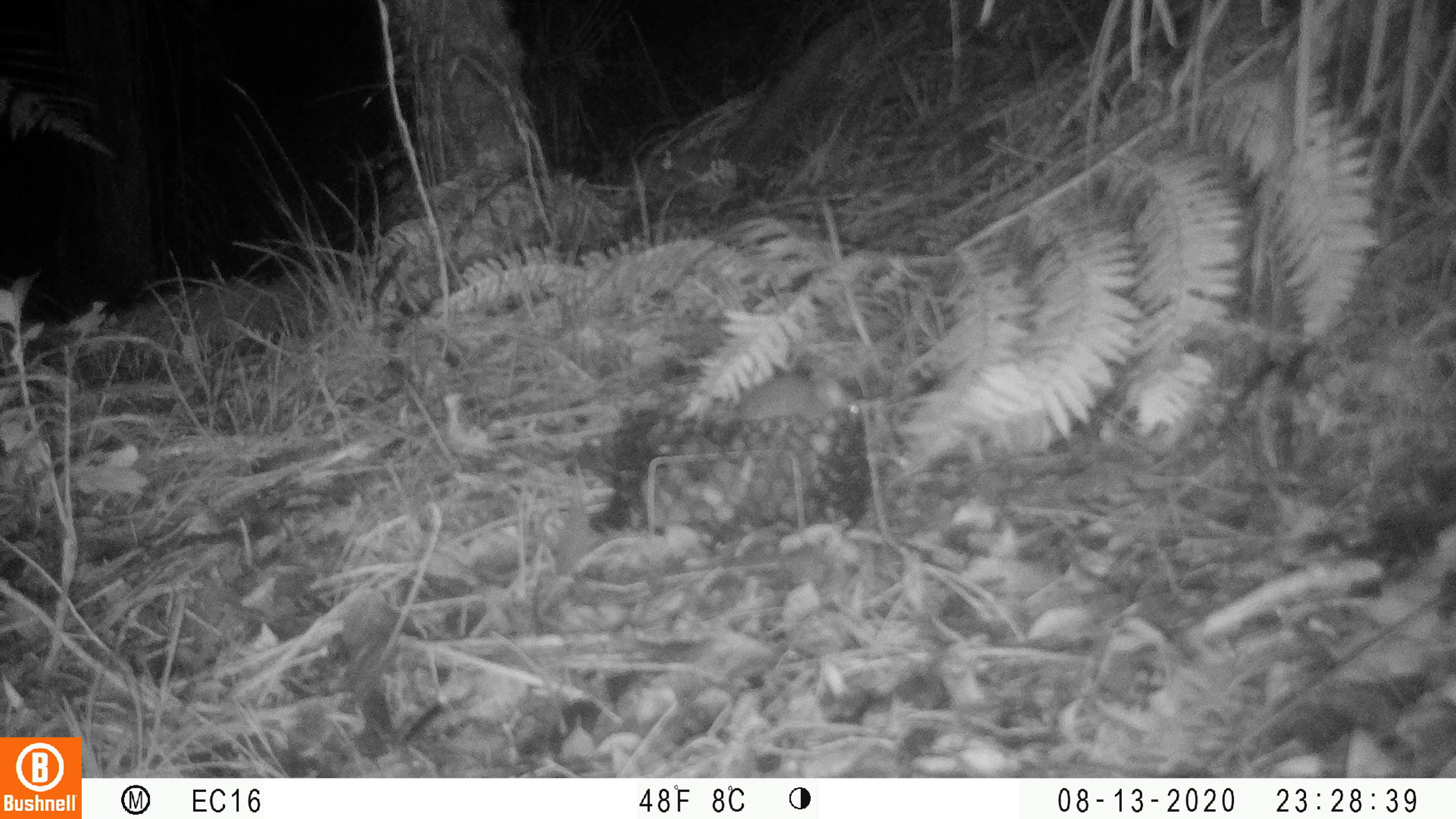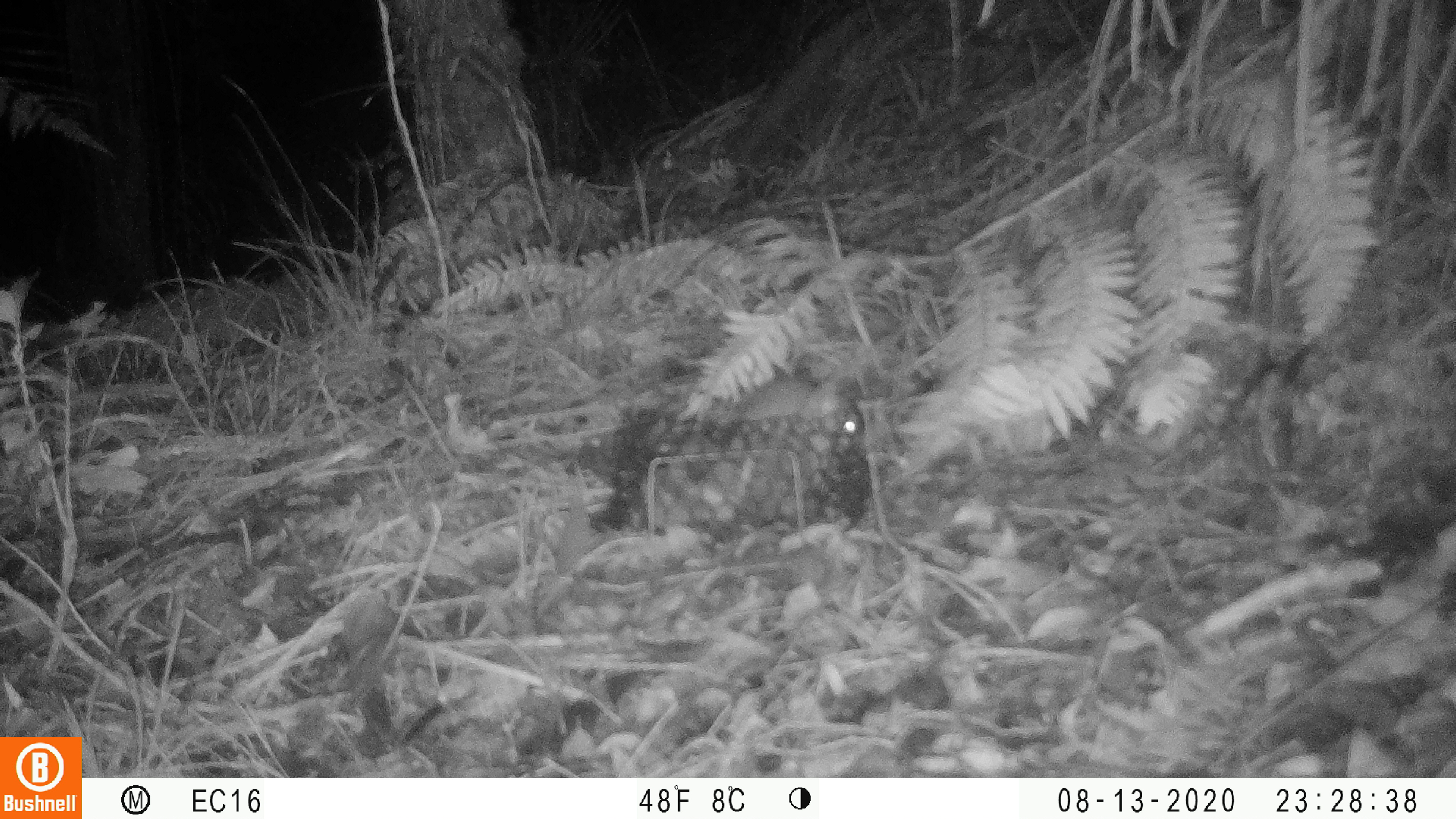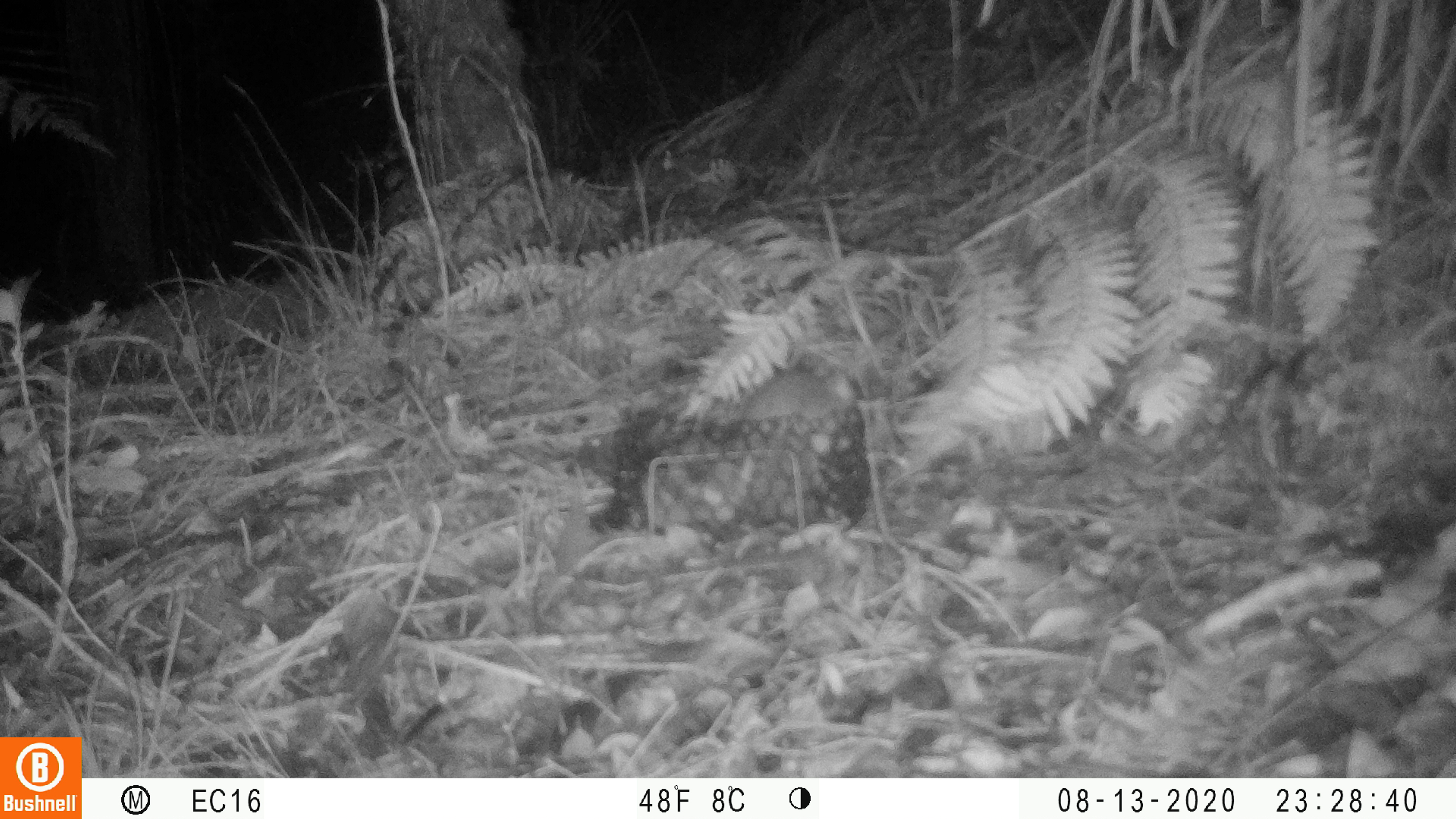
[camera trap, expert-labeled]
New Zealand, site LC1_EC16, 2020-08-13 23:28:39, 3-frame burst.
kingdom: Animalia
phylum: Chordata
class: Mammalia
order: Rodentia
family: Muridae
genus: Rattus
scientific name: Rattus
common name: rat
Rat (Rattus).